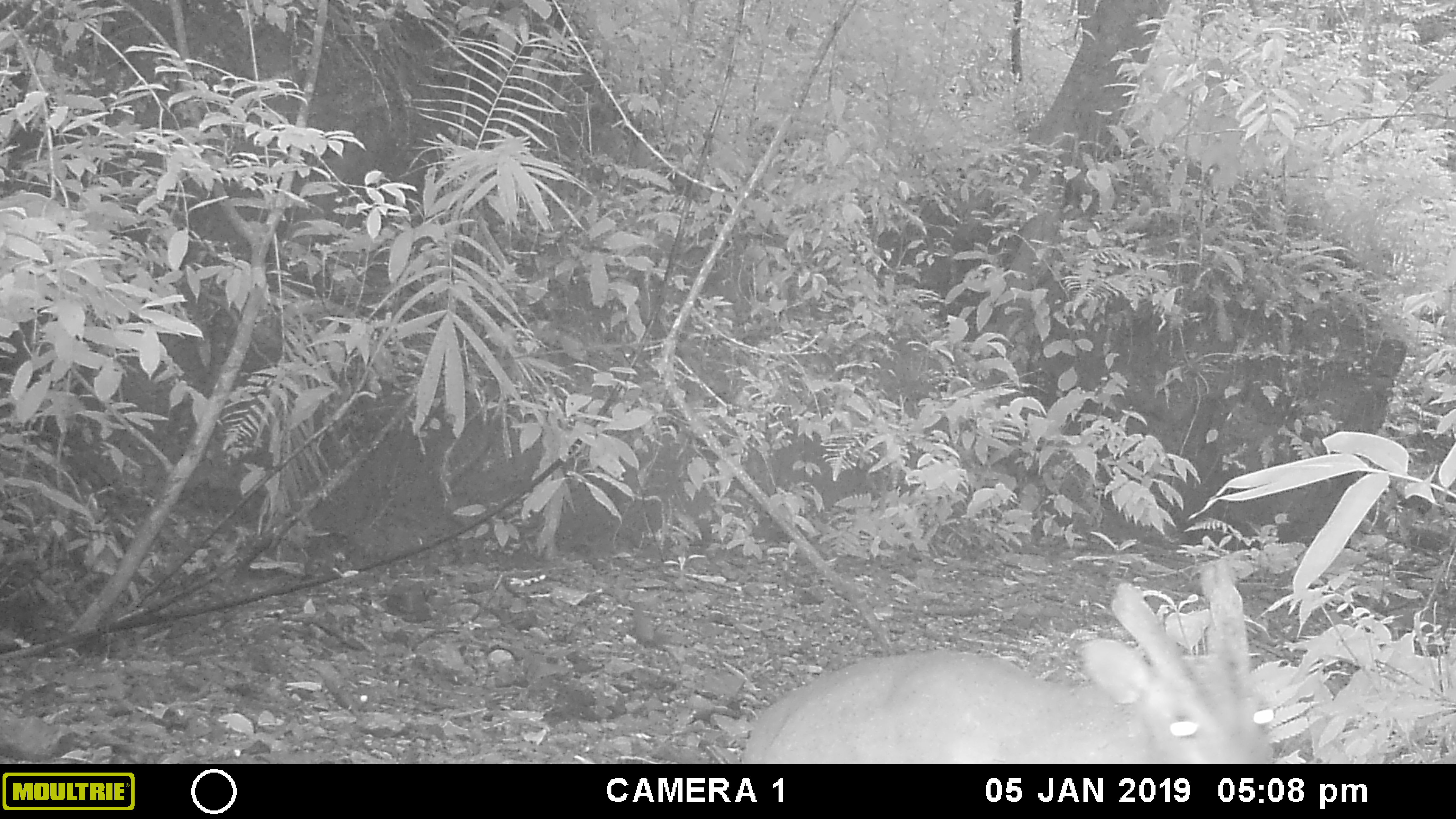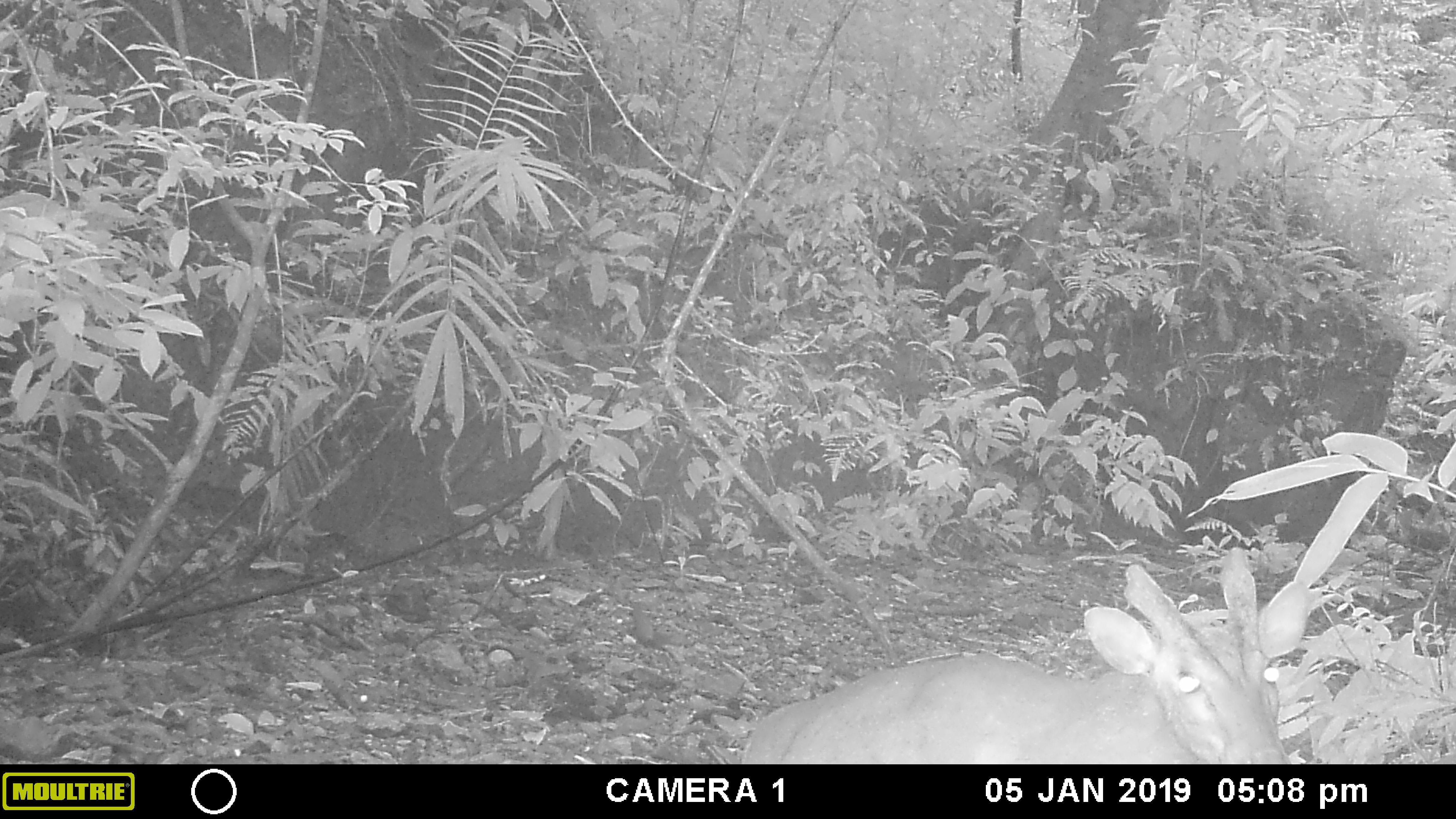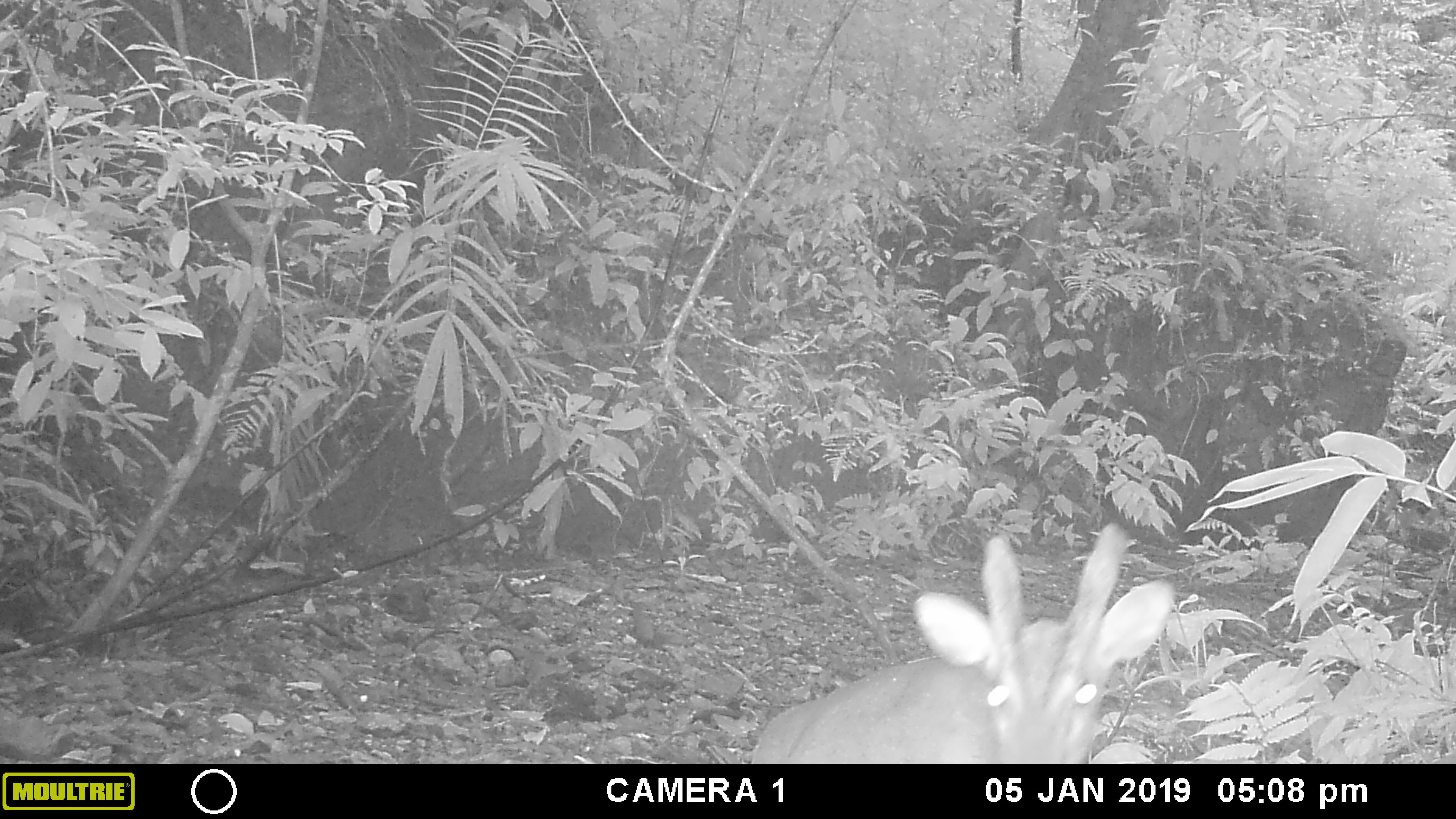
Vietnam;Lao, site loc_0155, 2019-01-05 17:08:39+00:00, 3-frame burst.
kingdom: Animalia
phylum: Chordata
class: Mammalia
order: Artiodactyla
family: Cervidae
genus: Muntiacus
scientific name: Muntiacus vuquangensis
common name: large-antlered muntjac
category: large antlered muntjac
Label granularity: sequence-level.